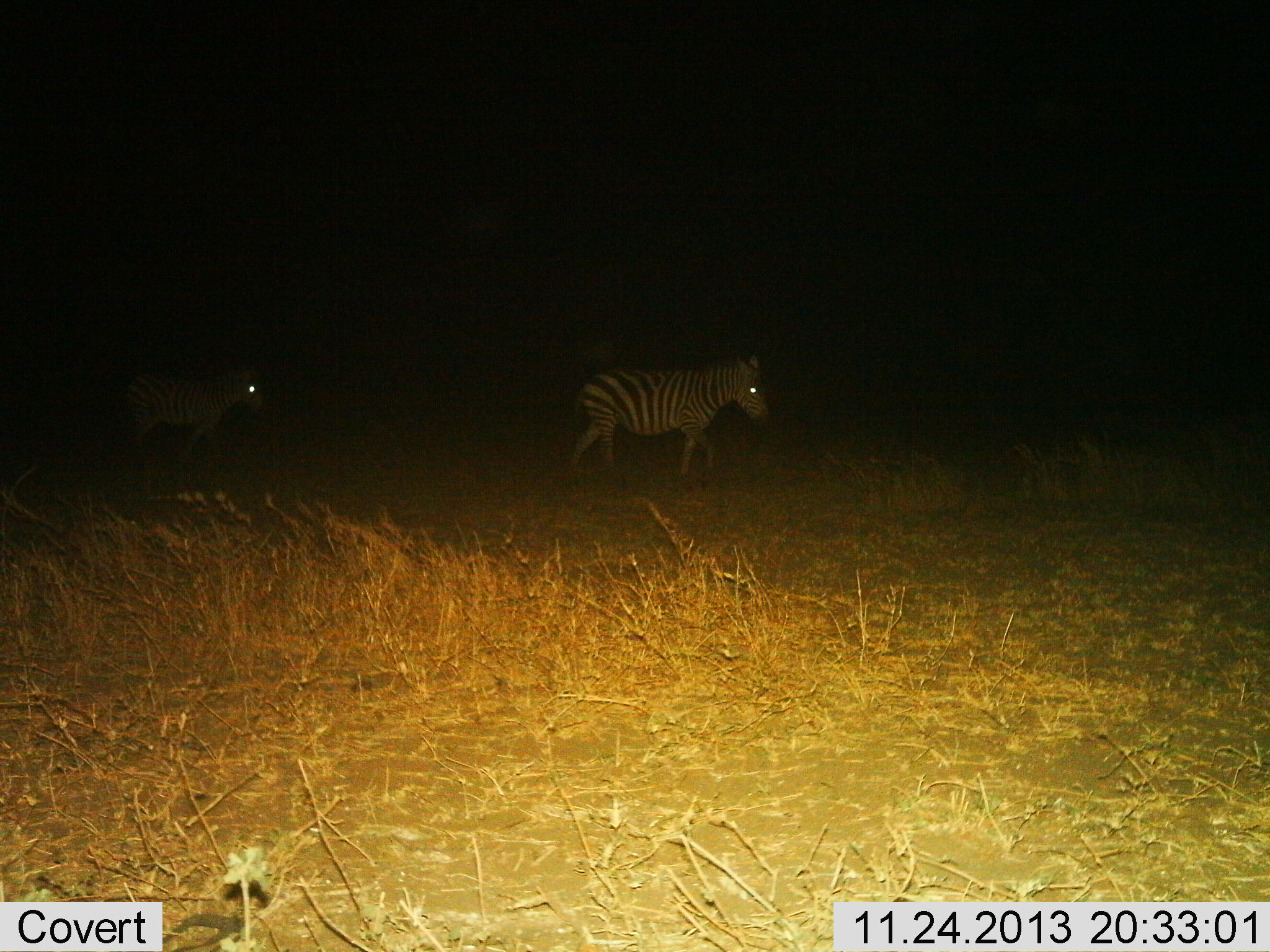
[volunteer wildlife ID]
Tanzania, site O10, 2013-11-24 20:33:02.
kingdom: Animalia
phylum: Chordata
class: Mammalia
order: Perissodactyla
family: Equidae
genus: Equus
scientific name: Equus quagga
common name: plains zebra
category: zebra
Zebra (plains zebra) (Equus quagga), count 2. Behavior (volunteer vote fractions): standing 30%, resting 0%, moving 70%, interacting 0%. Young present (vote fraction): 0%. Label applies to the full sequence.